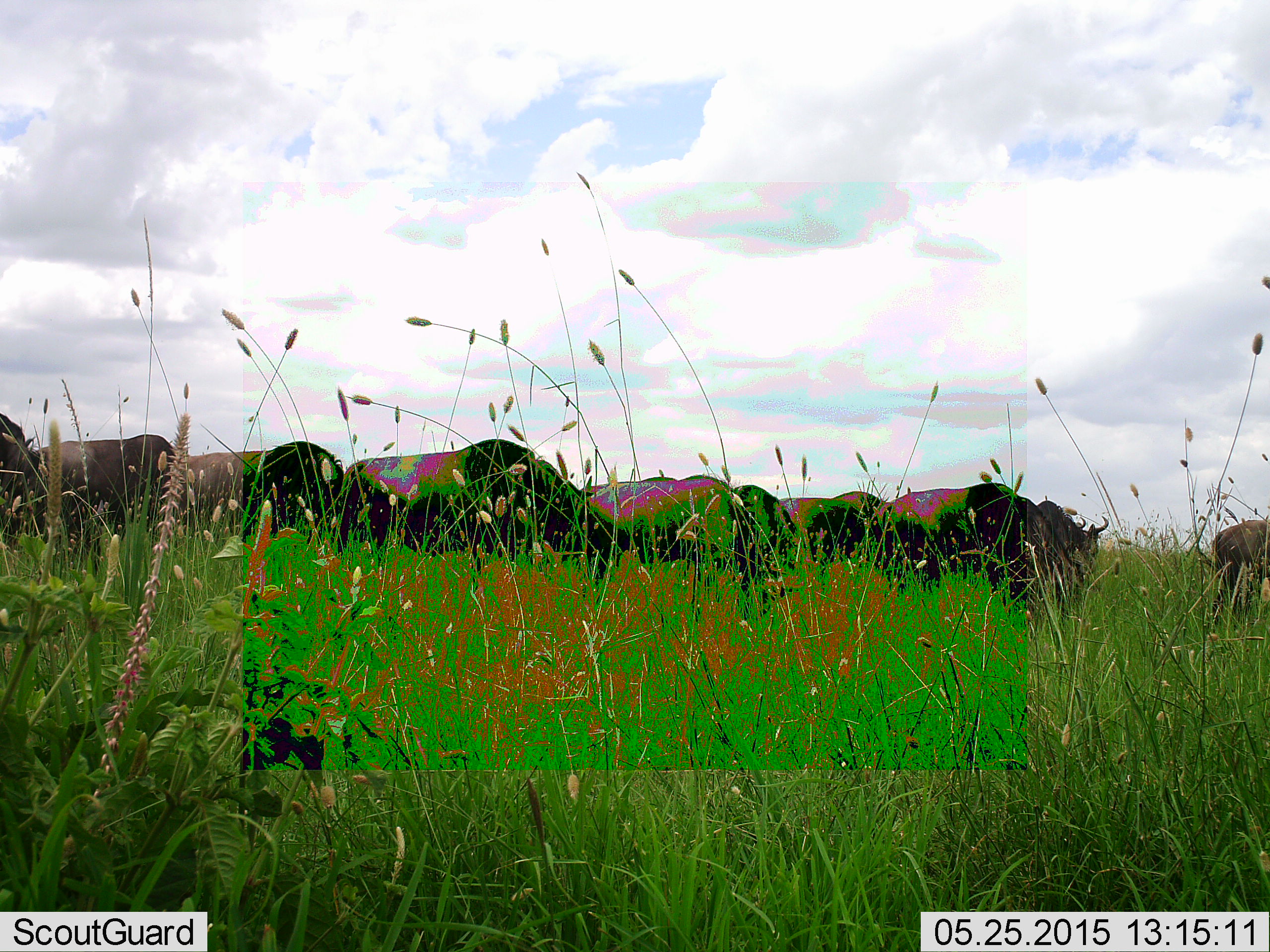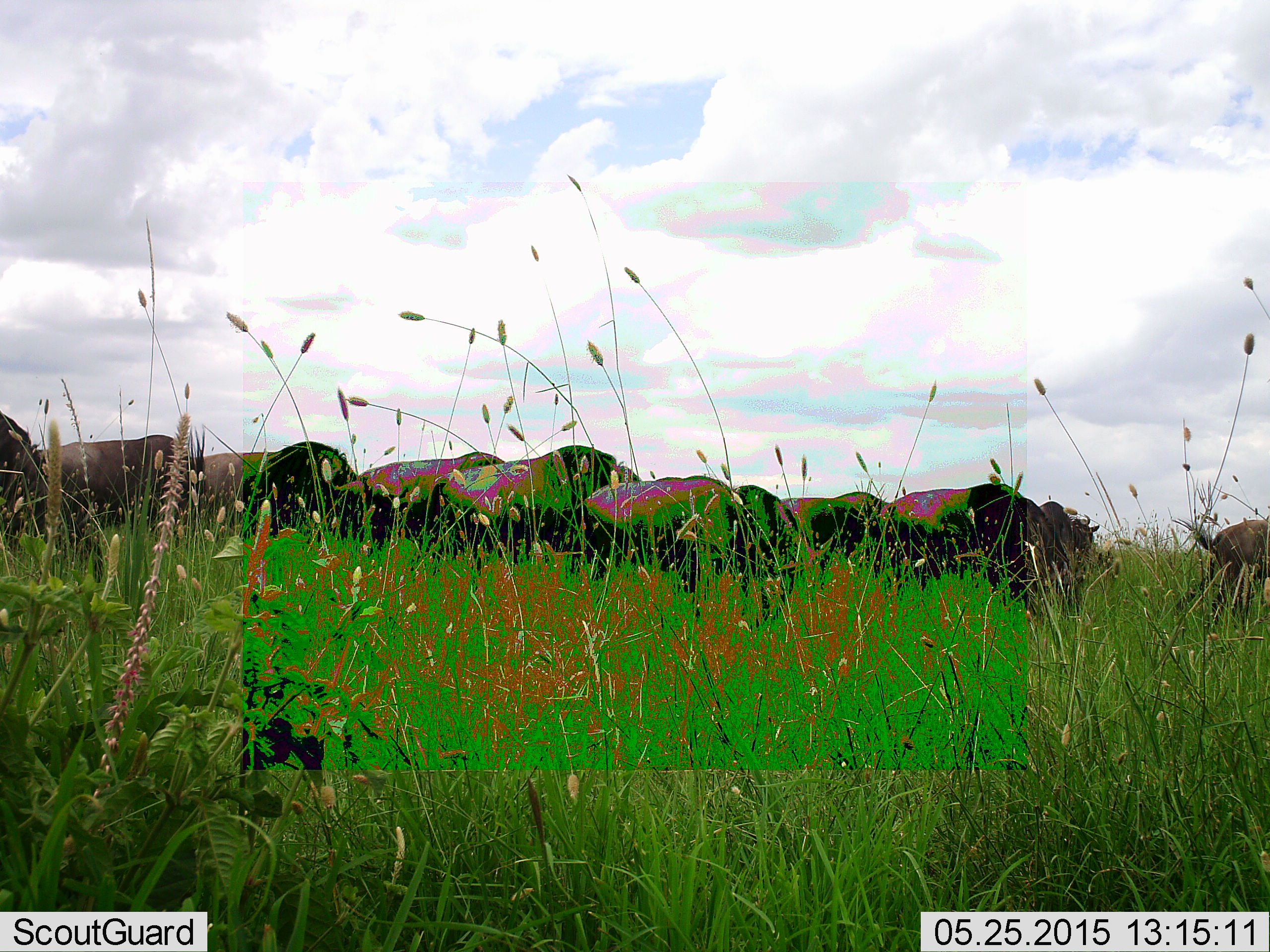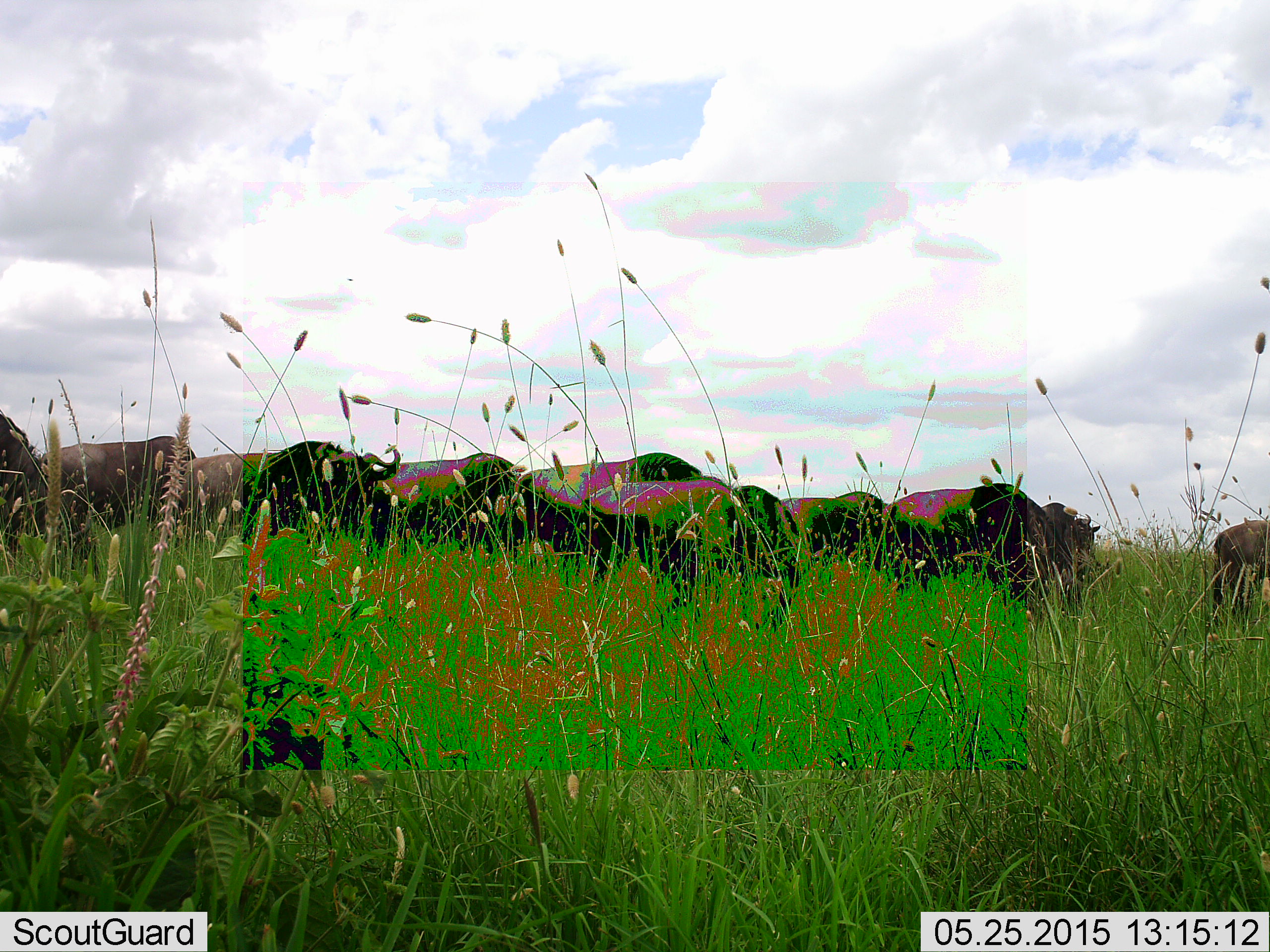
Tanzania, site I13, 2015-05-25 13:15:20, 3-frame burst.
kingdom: Animalia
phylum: Chordata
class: Mammalia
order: Artiodactyla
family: Bovidae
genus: Connochaetes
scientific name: Connochaetes taurinus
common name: blue wildebeest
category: wildebeest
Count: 11-50.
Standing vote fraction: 30%.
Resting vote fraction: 10%.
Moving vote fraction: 70%.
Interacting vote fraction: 0%.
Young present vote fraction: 10%.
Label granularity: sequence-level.